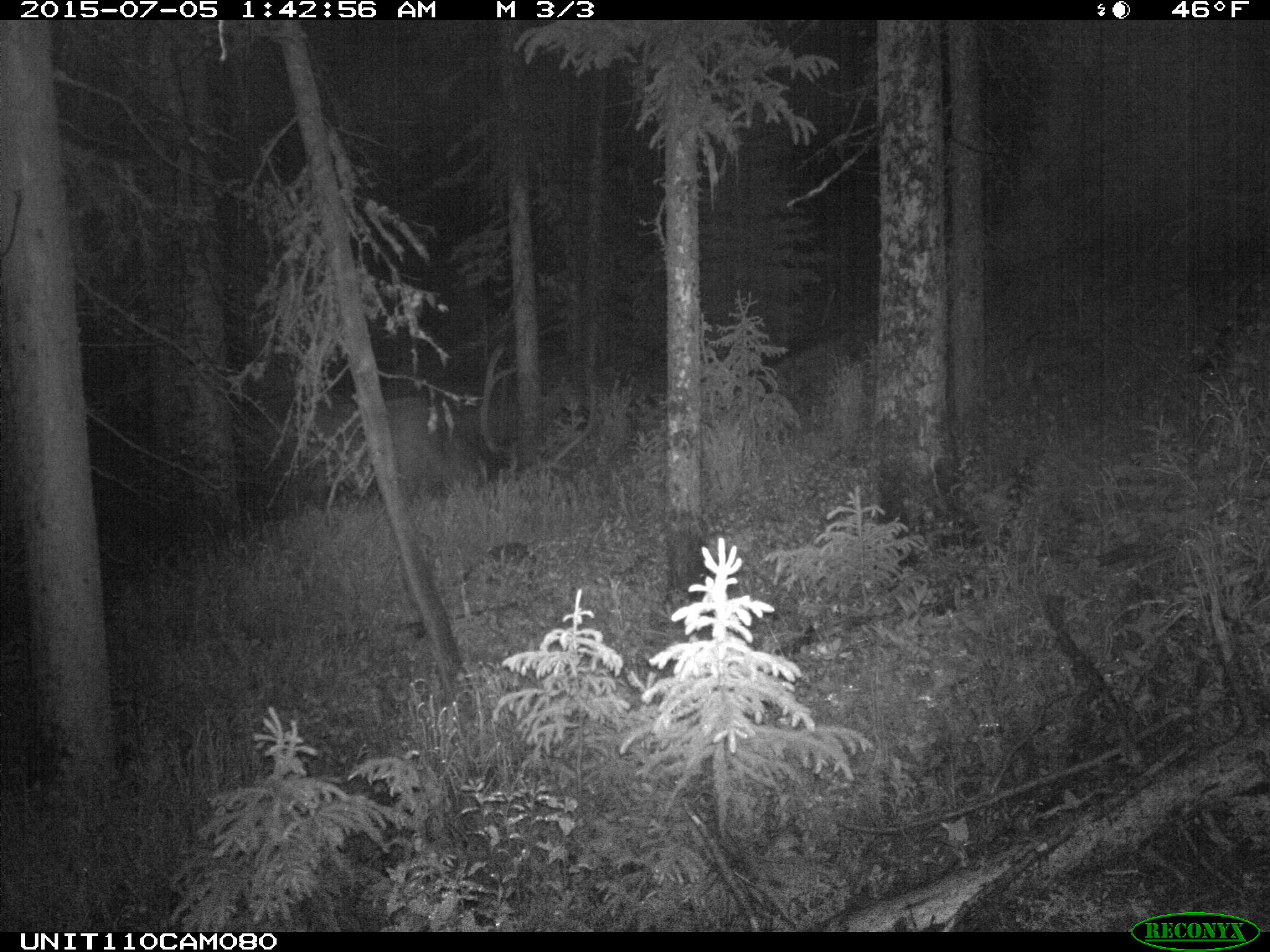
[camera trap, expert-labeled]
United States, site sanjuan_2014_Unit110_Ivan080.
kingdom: Animalia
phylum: Chordata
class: Mammalia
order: Artiodactyla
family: Cervidae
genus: Cervus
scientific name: Cervus elaphus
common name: red deer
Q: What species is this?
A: Cervus elaphus (red deer).